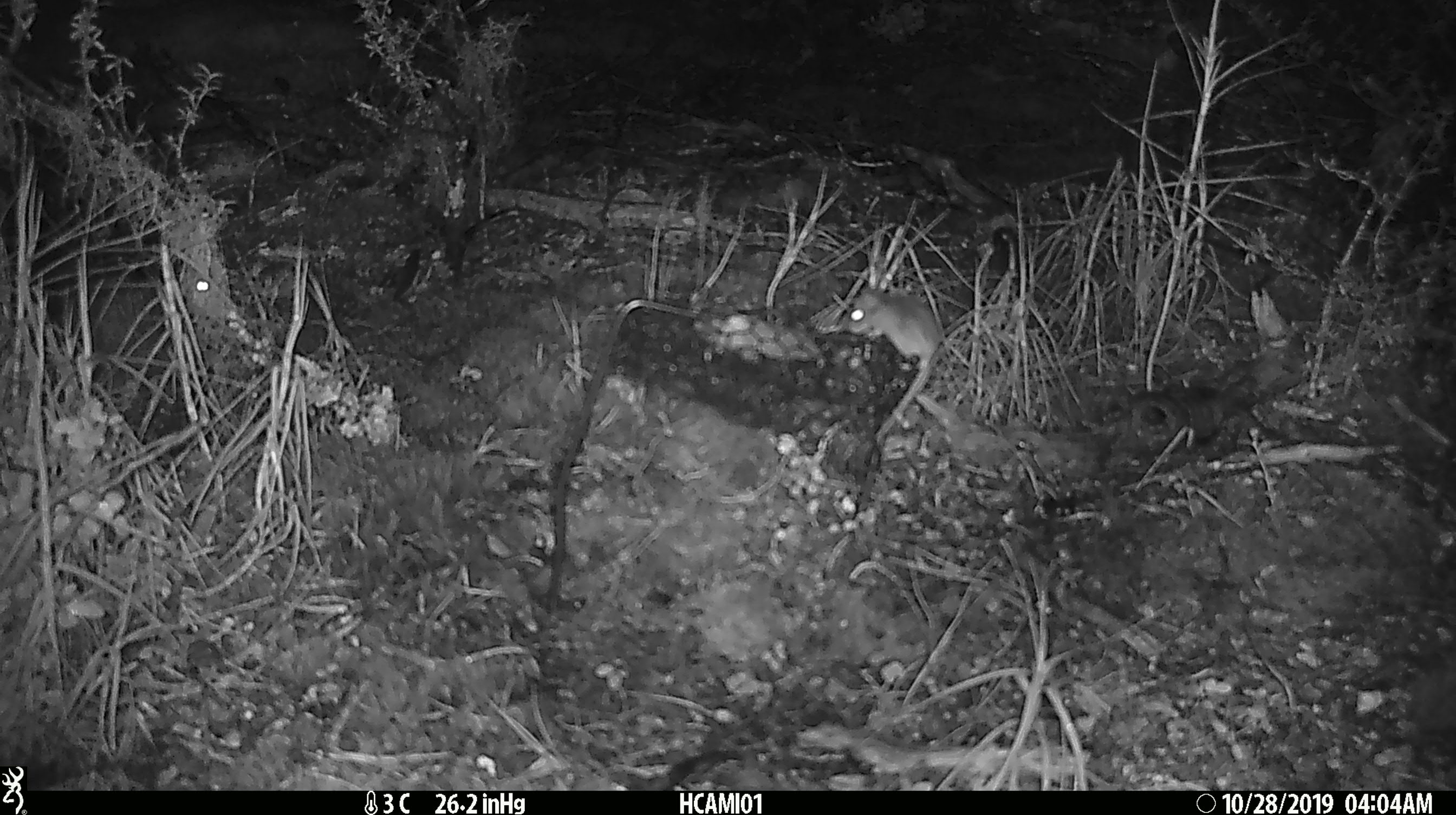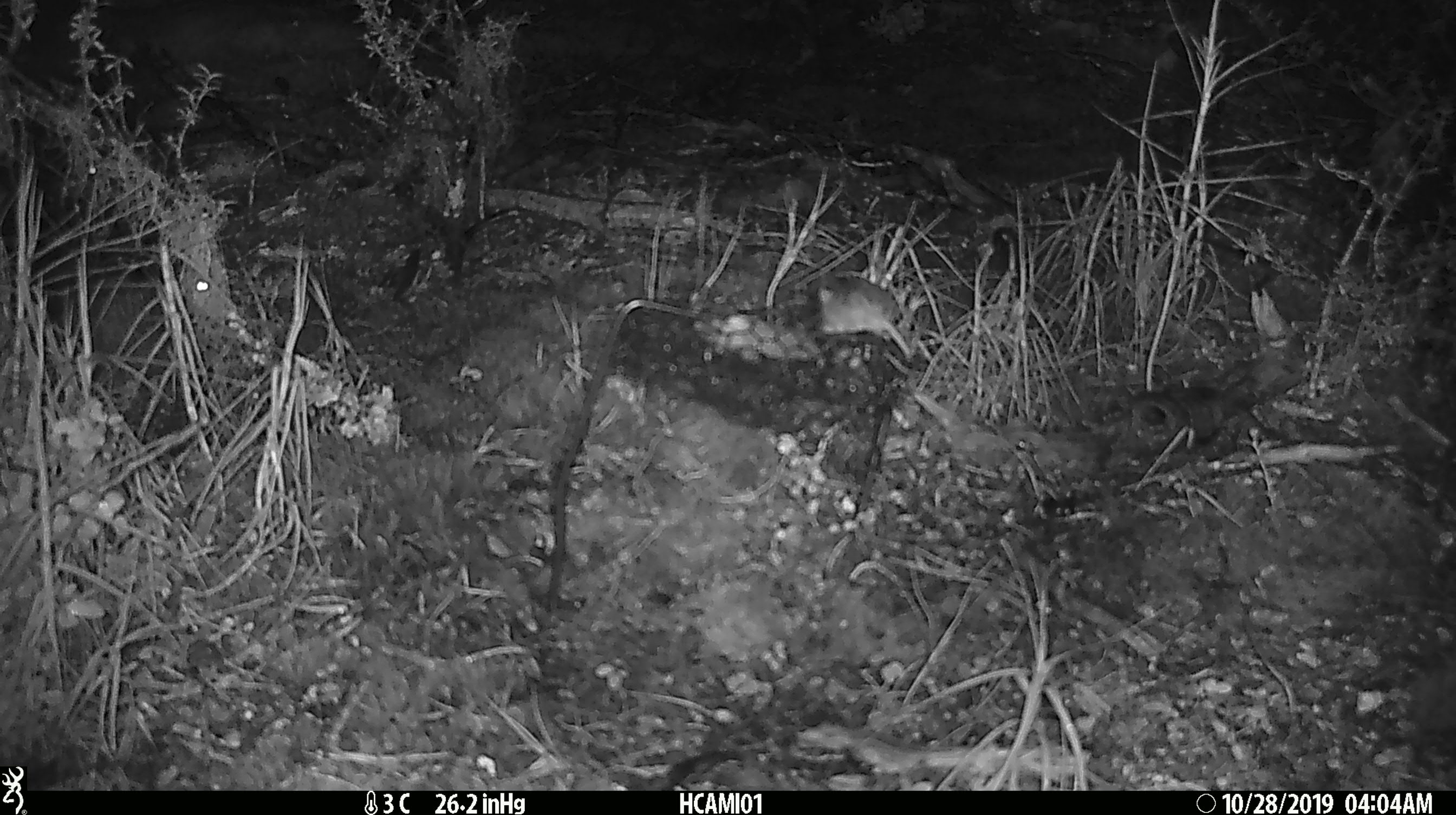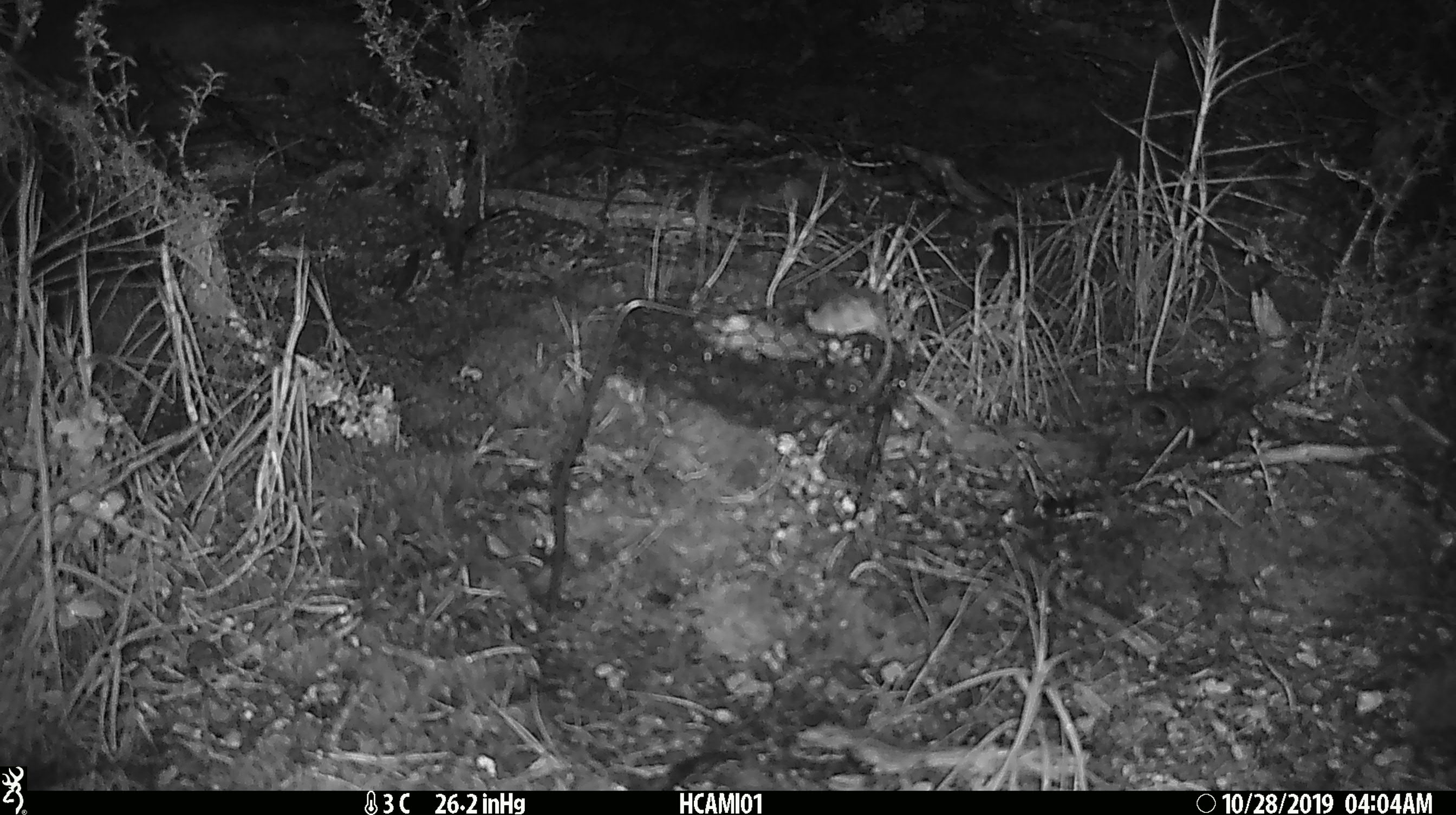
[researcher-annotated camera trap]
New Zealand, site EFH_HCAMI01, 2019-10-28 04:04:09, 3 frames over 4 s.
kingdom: Animalia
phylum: Chordata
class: Mammalia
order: Rodentia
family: Muridae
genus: Mus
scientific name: Mus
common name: mouse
Mouse (Mus).